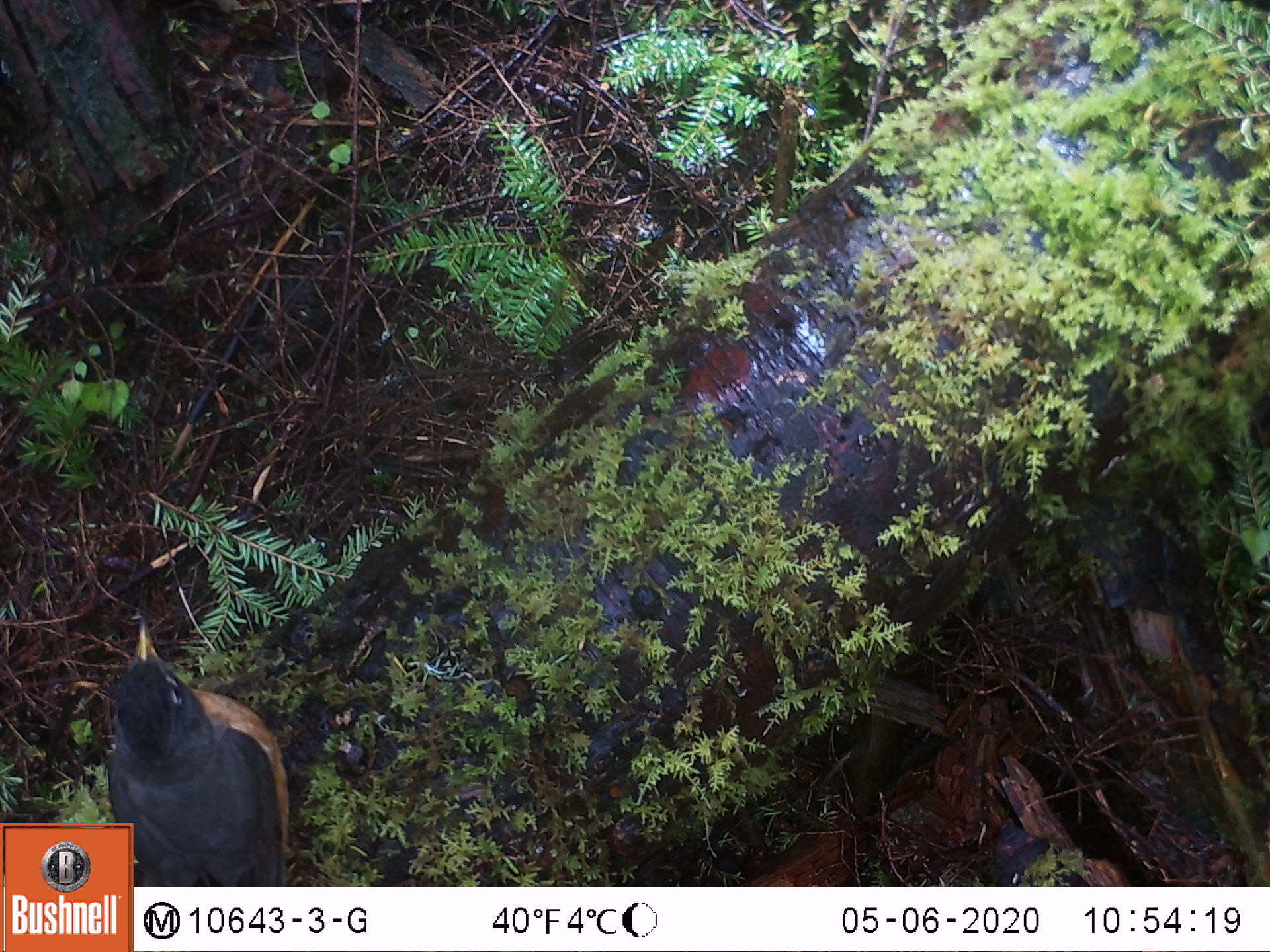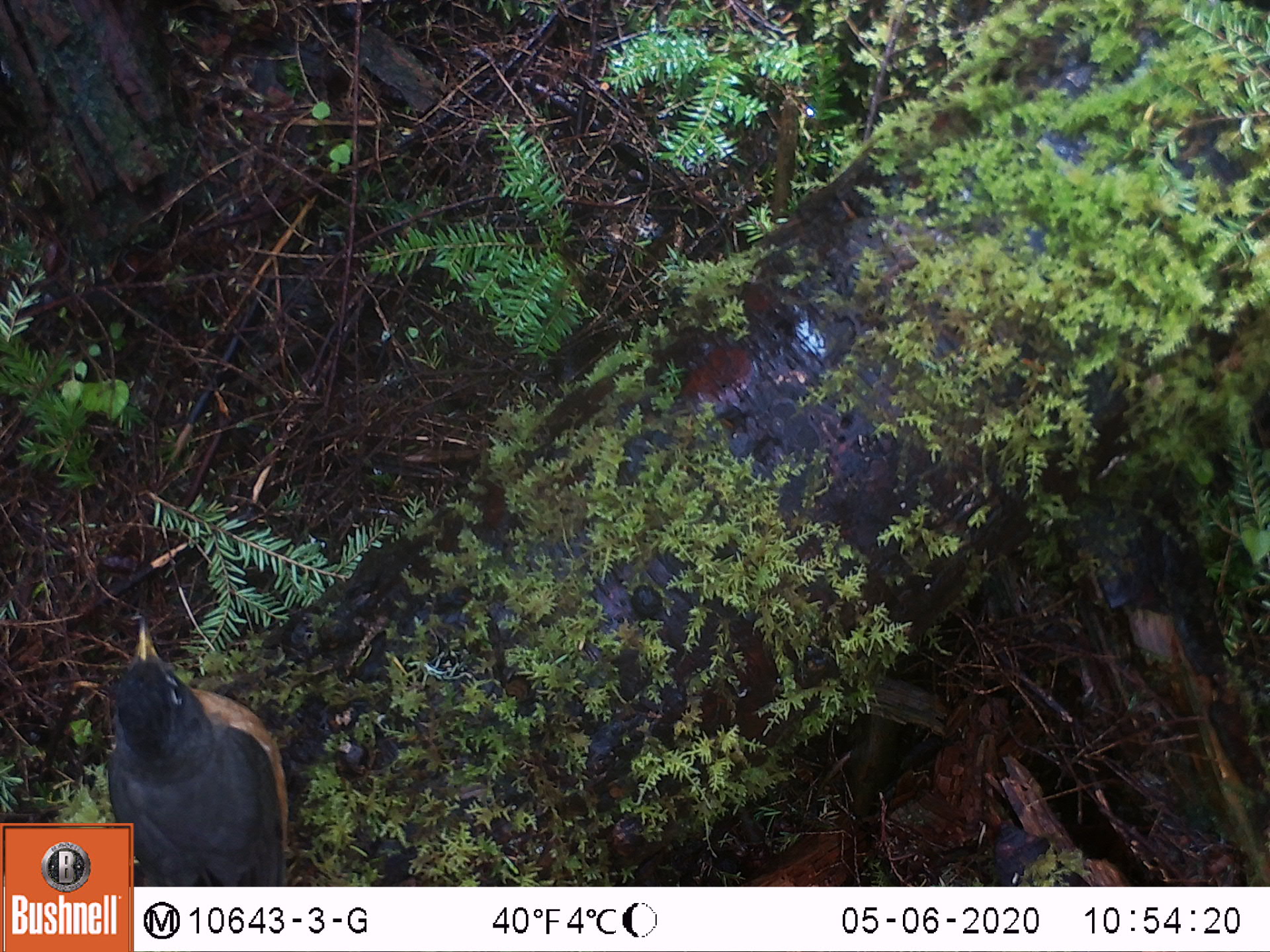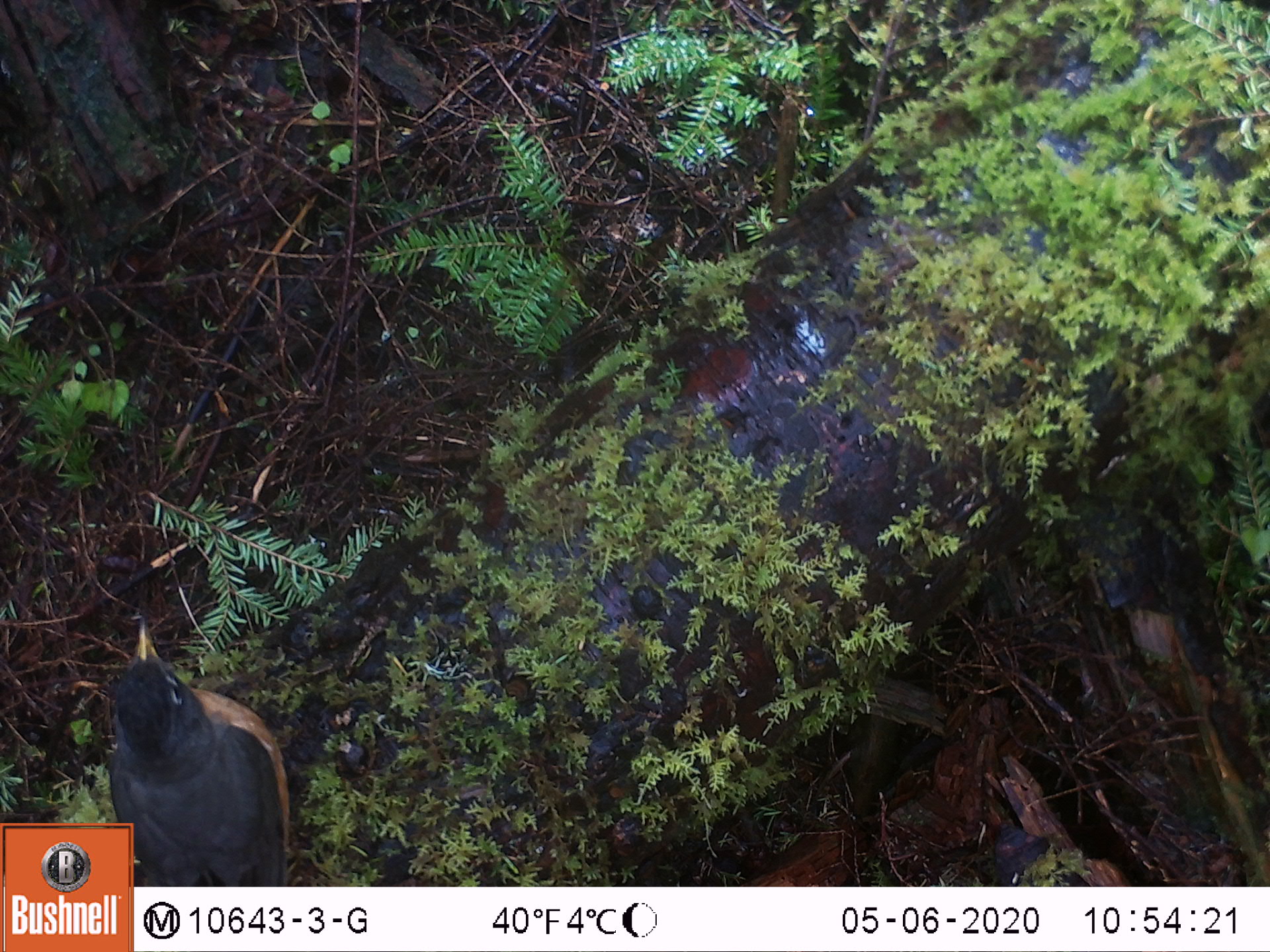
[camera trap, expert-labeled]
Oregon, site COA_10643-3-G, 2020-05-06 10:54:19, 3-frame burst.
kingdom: Animalia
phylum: Chordata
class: Aves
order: Passeriformes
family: Turdidae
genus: Turdus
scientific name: Turdus migratorius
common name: american robin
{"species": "american robin (Turdus migratorius)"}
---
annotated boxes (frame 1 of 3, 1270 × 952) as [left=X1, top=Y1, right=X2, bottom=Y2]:
american robin: [left=68, top=603, right=320, bottom=818]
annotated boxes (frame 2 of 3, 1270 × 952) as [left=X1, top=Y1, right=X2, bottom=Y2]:
american robin: [left=89, top=603, right=309, bottom=820]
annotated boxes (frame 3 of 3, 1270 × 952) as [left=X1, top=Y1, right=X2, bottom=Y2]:
american robin: [left=92, top=615, right=318, bottom=820]